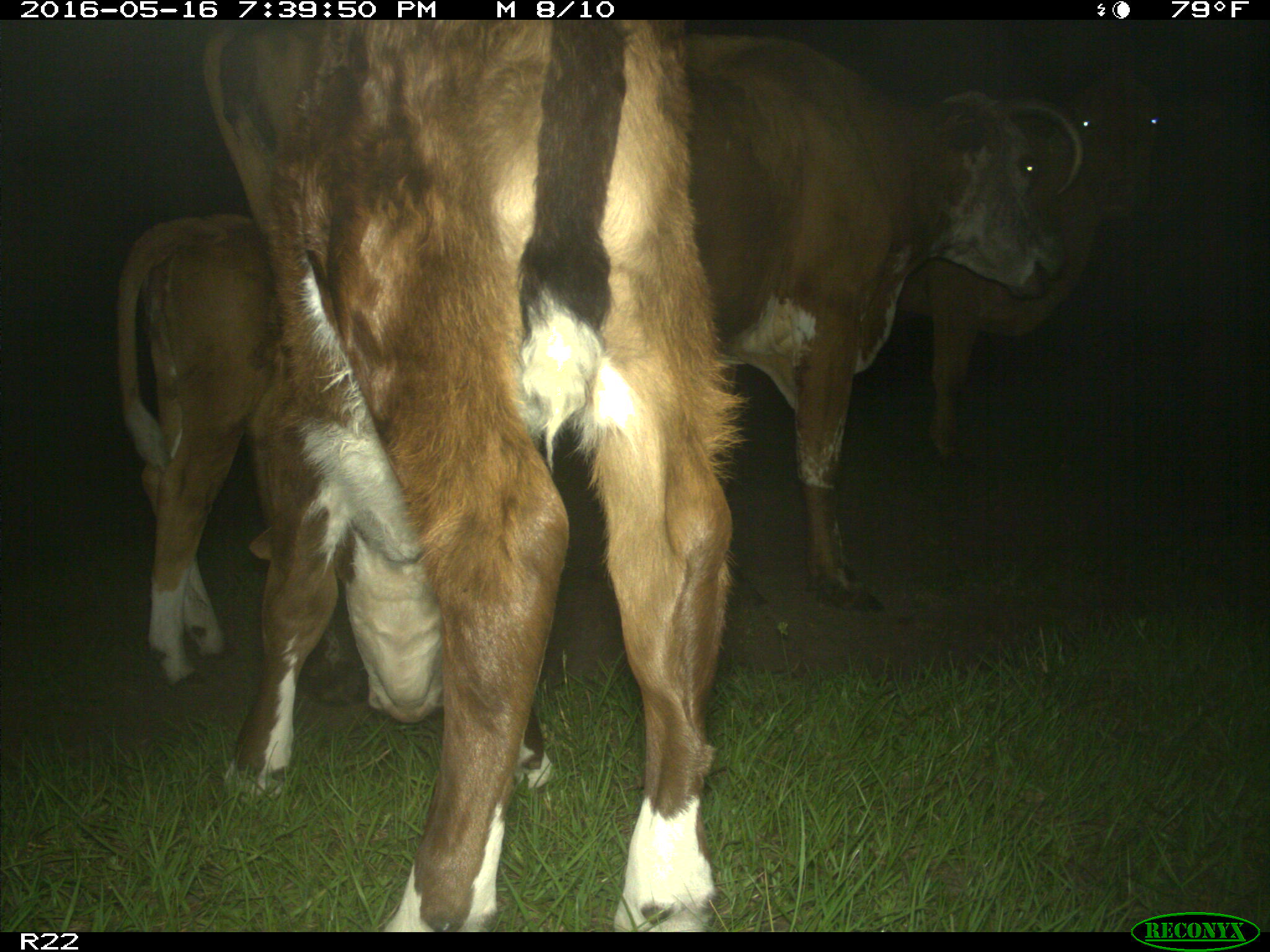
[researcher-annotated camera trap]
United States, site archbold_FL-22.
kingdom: Animalia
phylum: Chordata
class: Mammalia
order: Artiodactyla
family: Bovidae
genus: Bos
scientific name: Bos taurus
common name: domestic cow